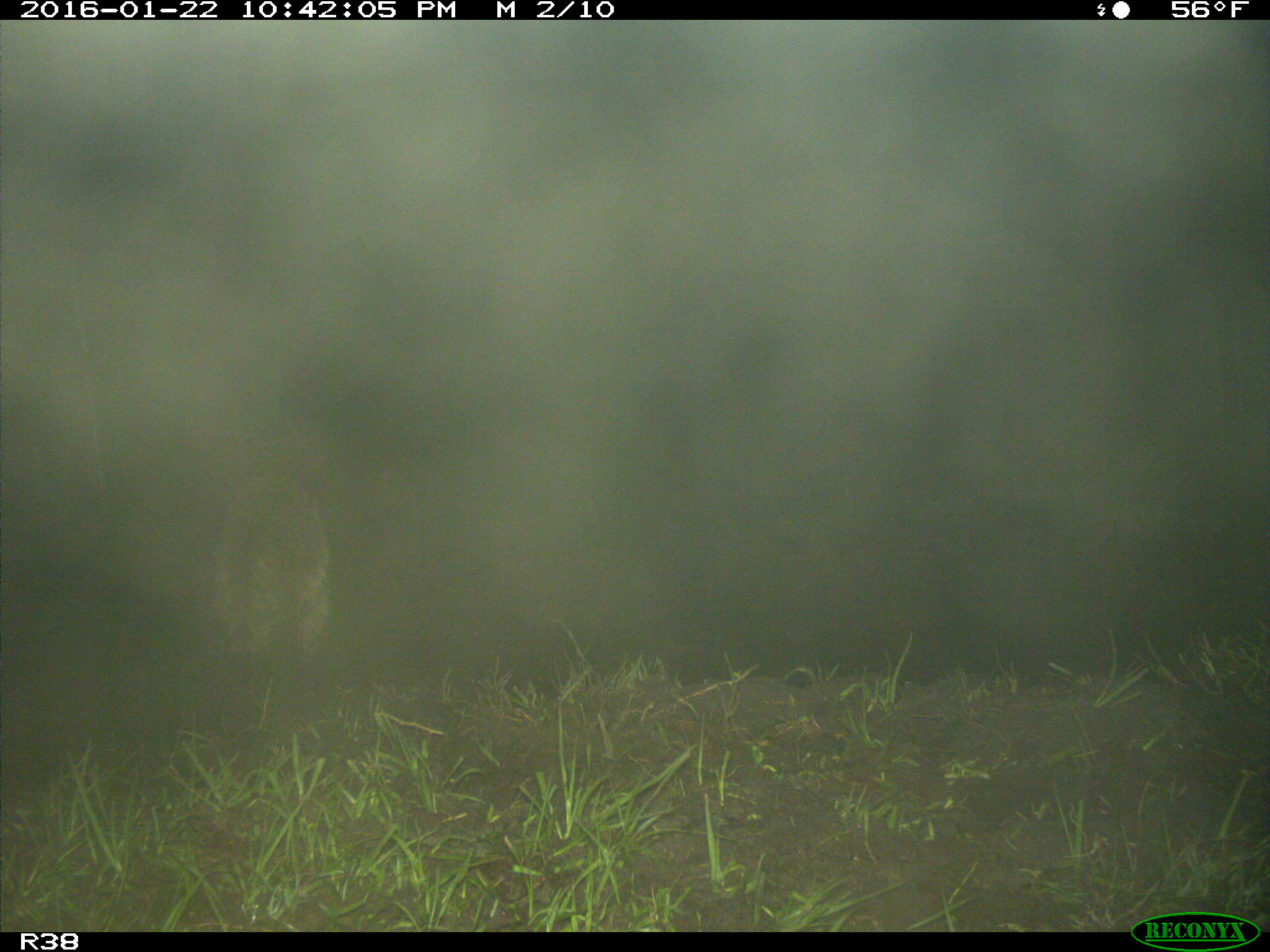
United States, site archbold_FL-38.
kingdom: Animalia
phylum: Chordata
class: Mammalia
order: Carnivora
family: Procyonidae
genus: Procyon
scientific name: Procyon lotor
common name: common raccoon